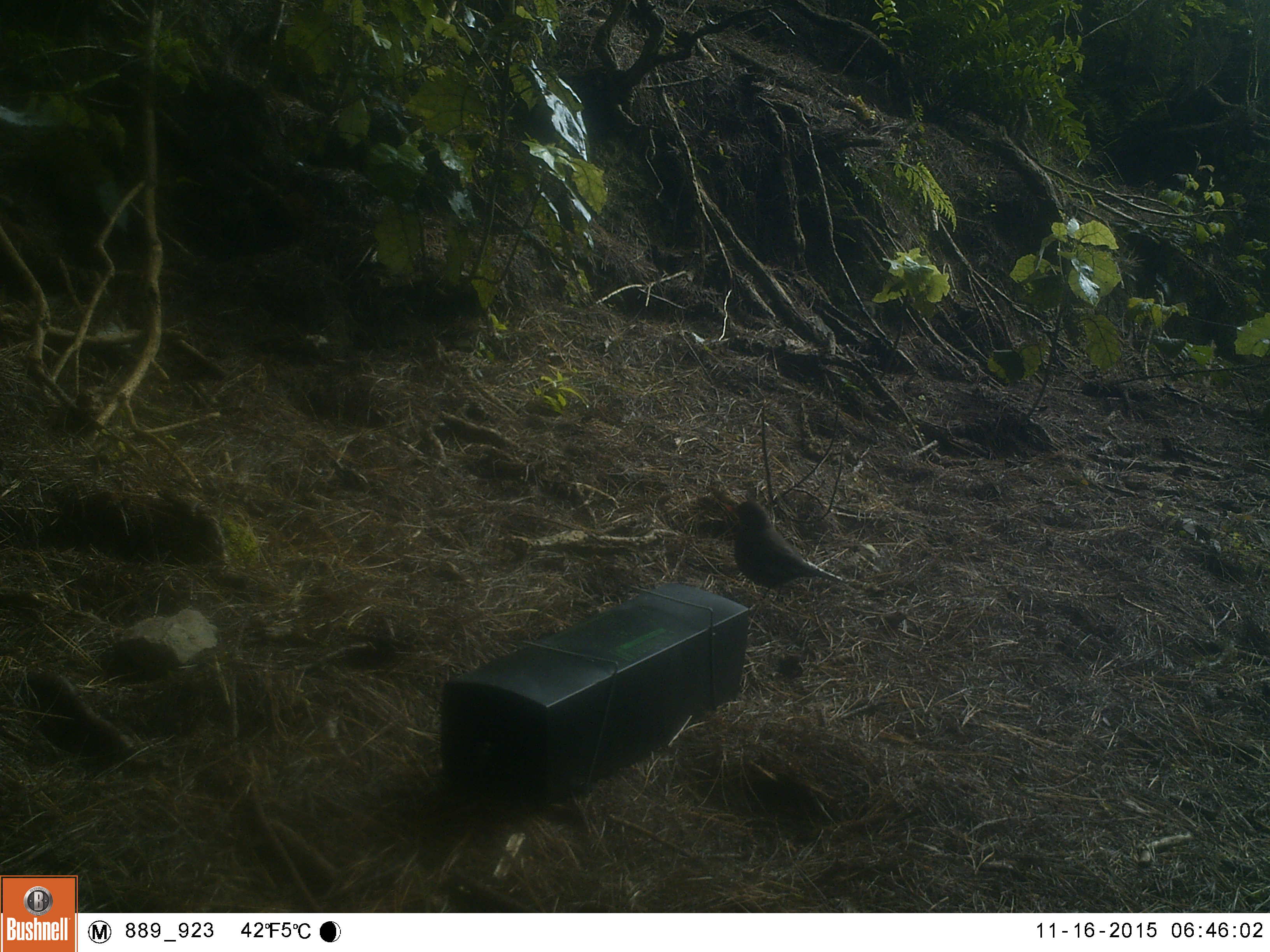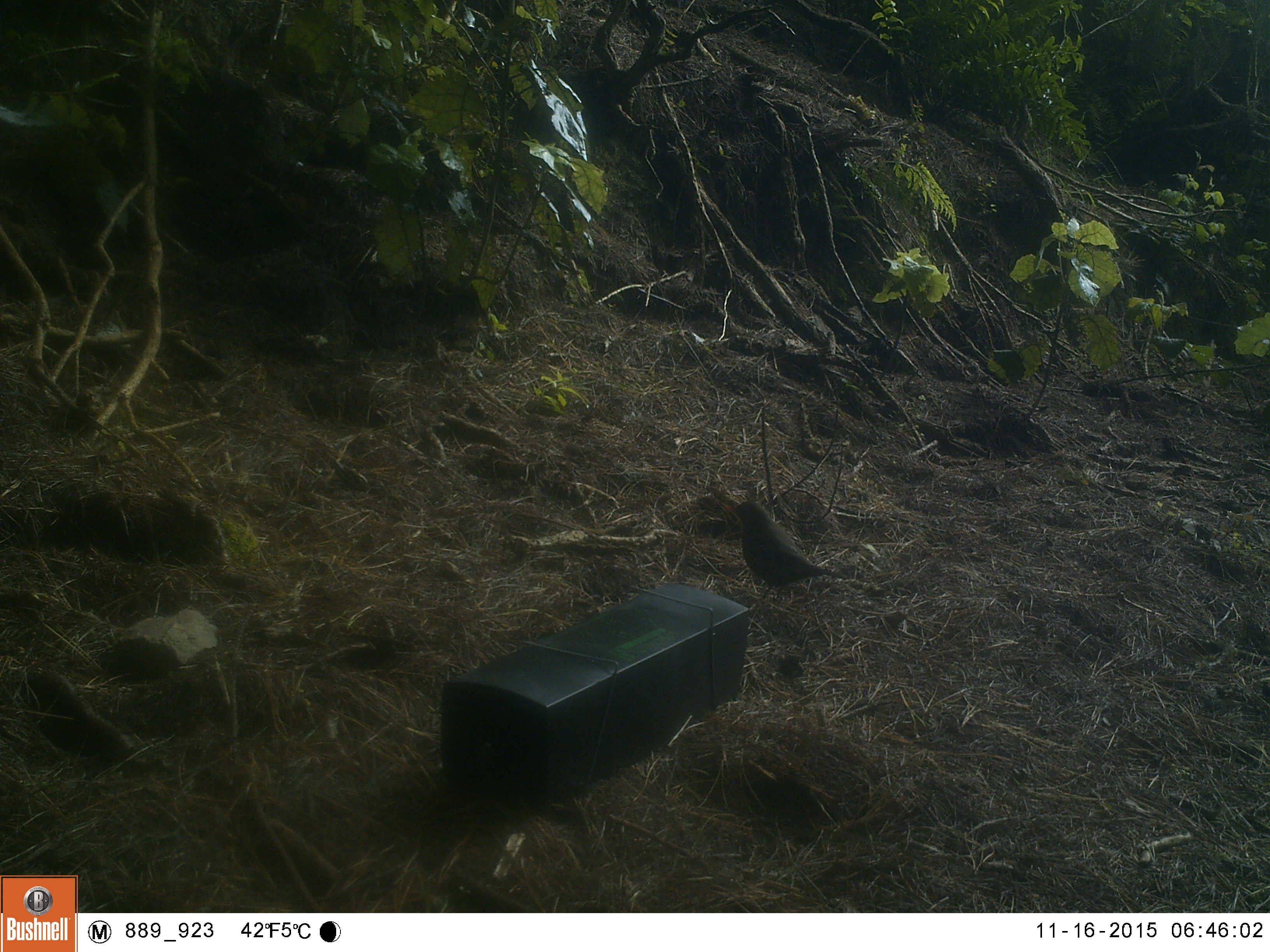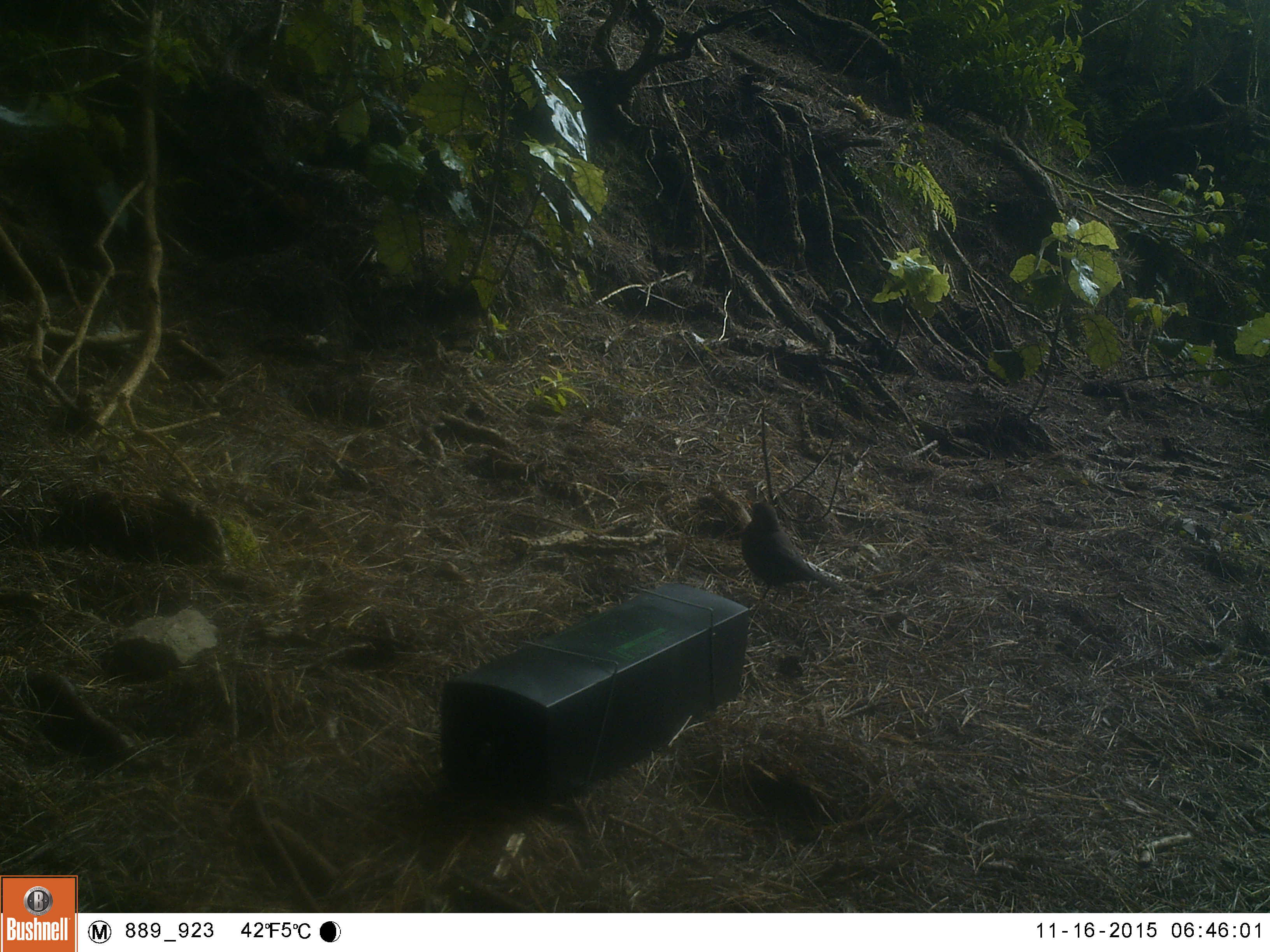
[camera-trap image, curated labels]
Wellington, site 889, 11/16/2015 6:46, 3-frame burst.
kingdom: Animalia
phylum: Chordata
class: Aves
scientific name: Aves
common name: bird